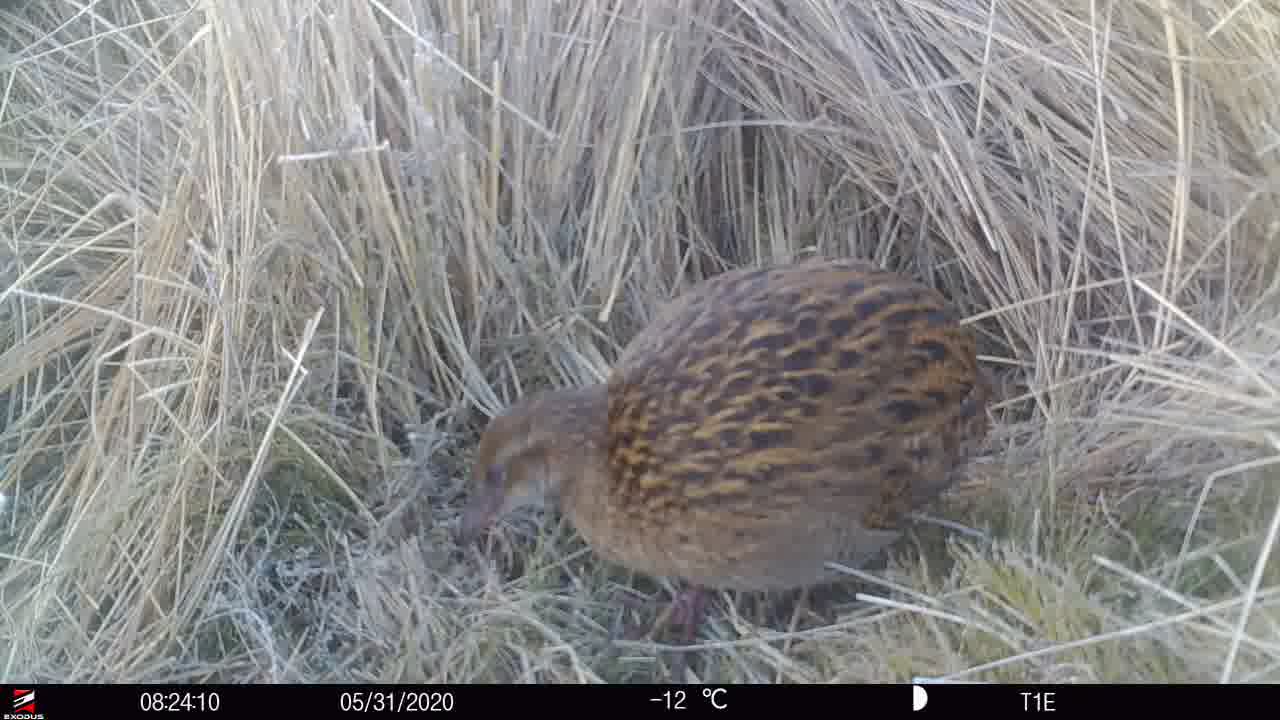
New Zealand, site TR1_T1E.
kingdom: Animalia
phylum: Chordata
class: Aves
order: Gruiformes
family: Rallidae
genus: Gallirallus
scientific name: Gallirallus australis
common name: weka